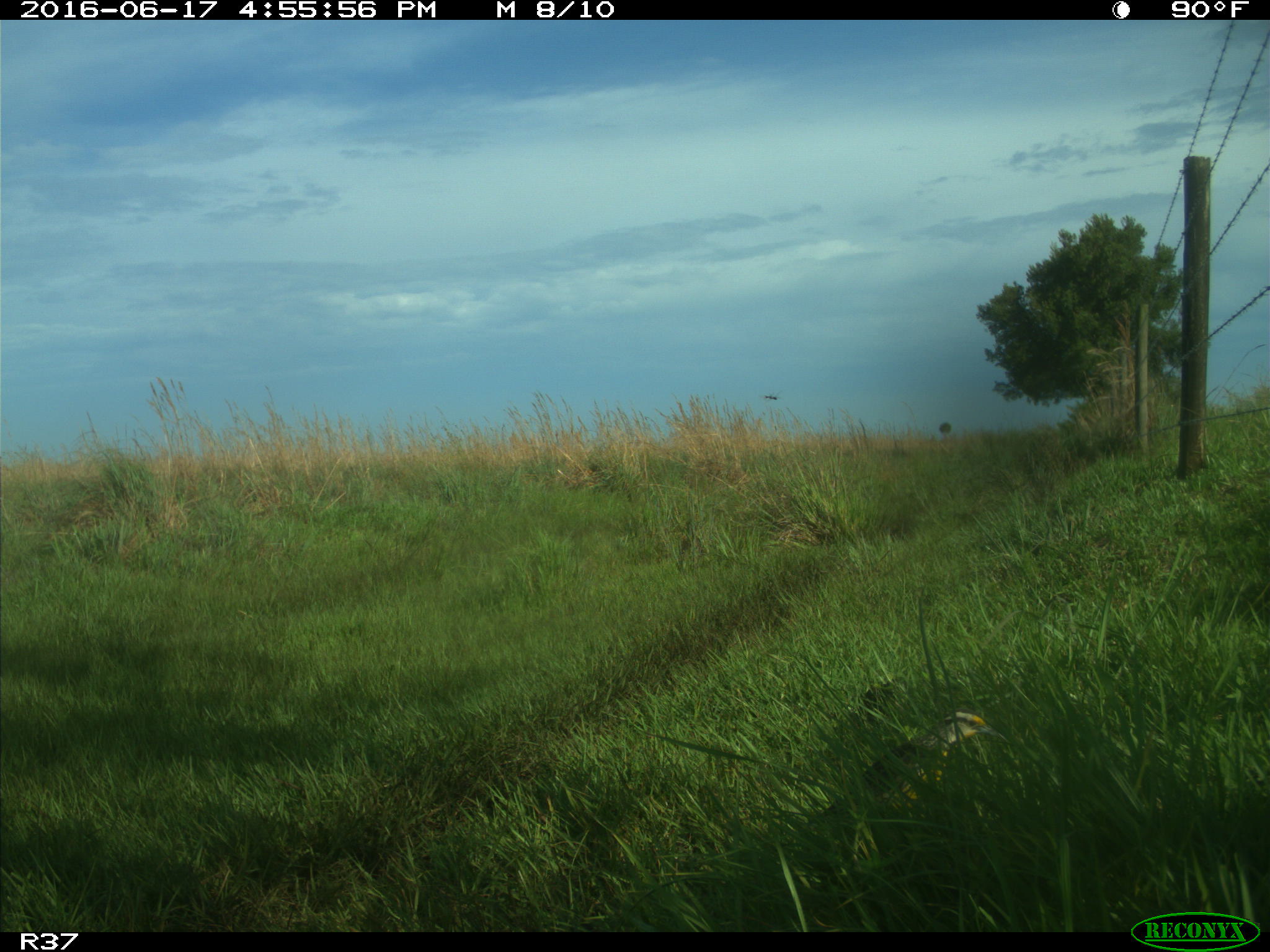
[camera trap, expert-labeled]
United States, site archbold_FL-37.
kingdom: Animalia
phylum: Chordata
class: Aves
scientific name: Aves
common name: birds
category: unidentified bird